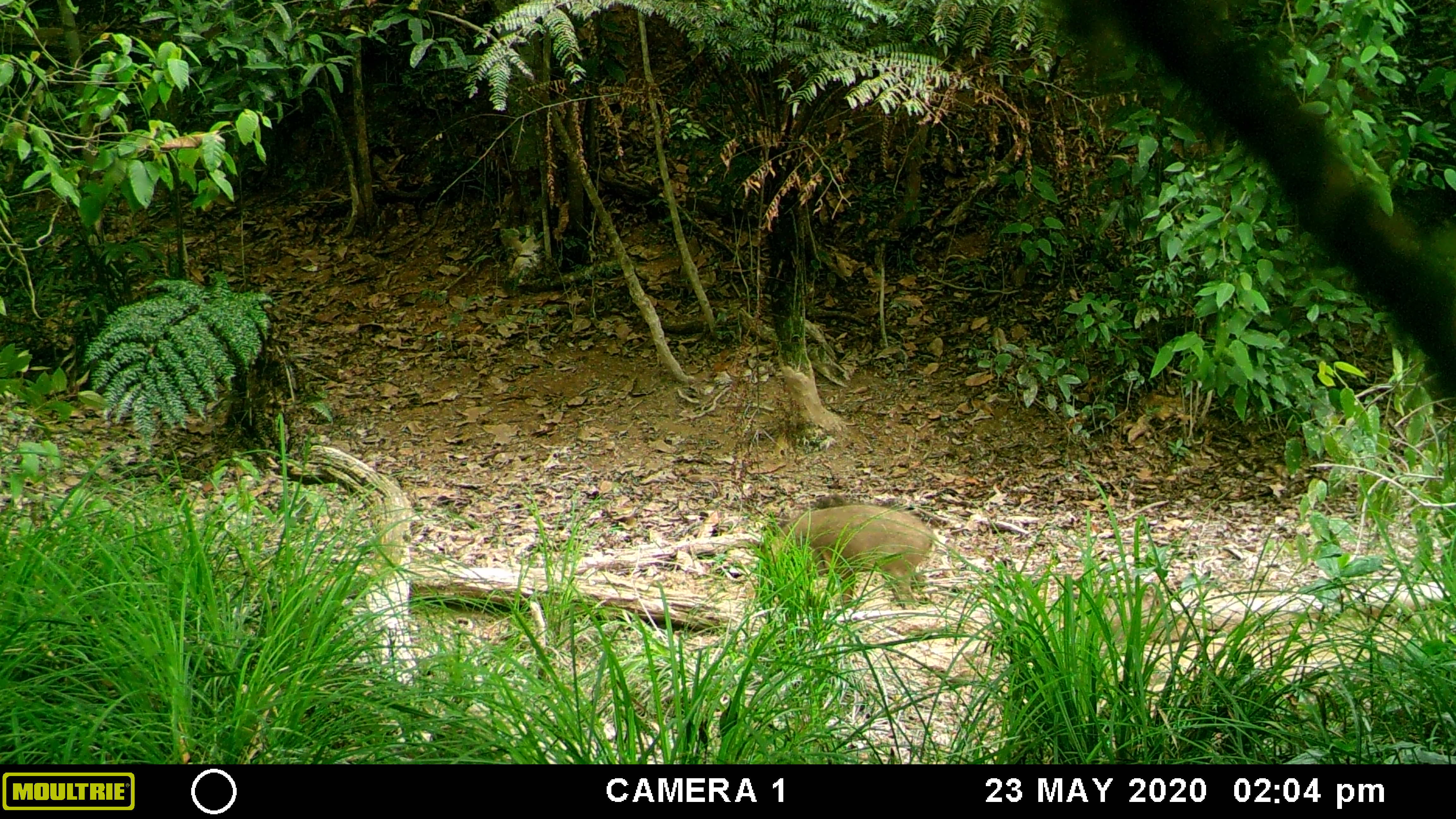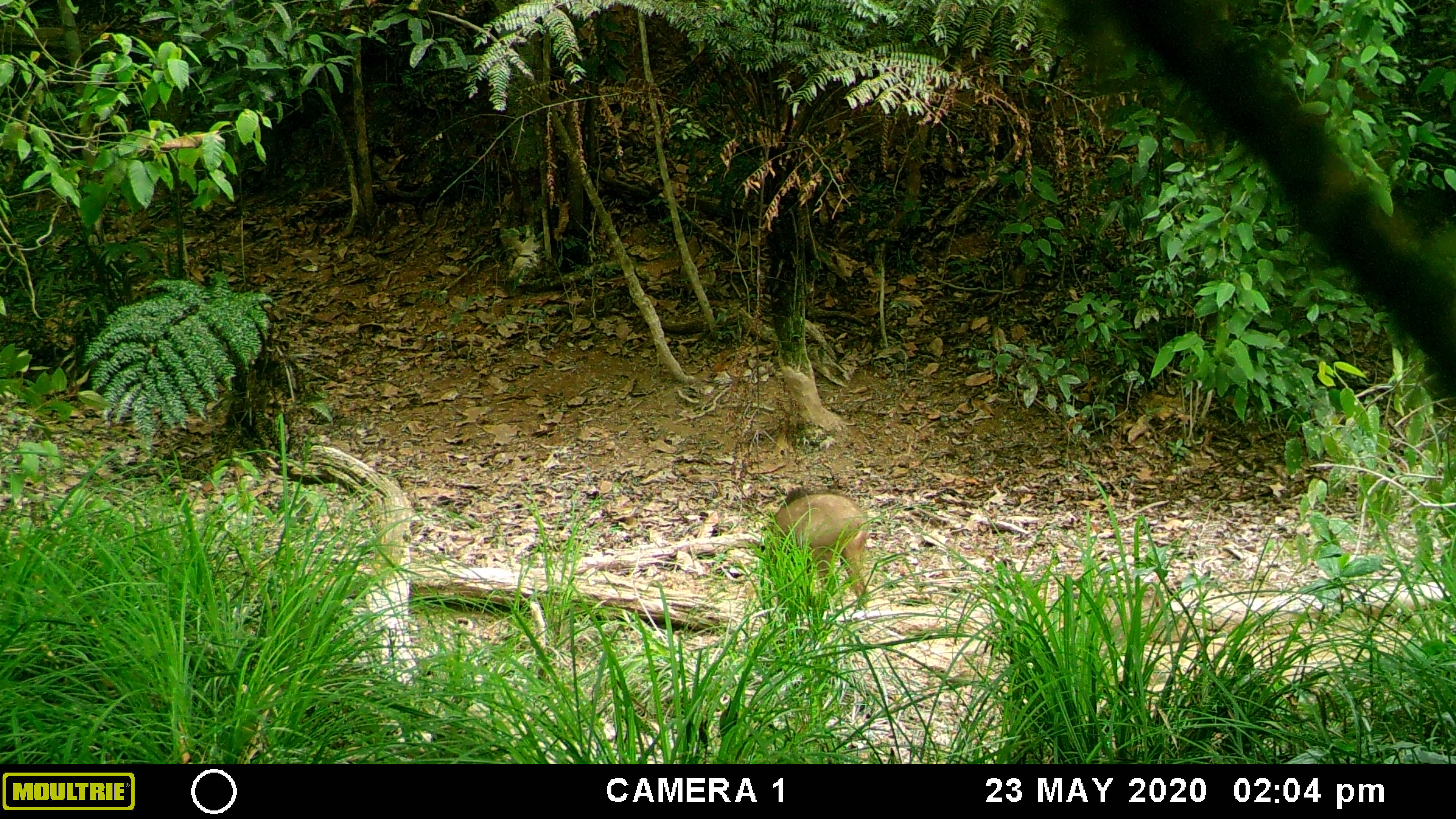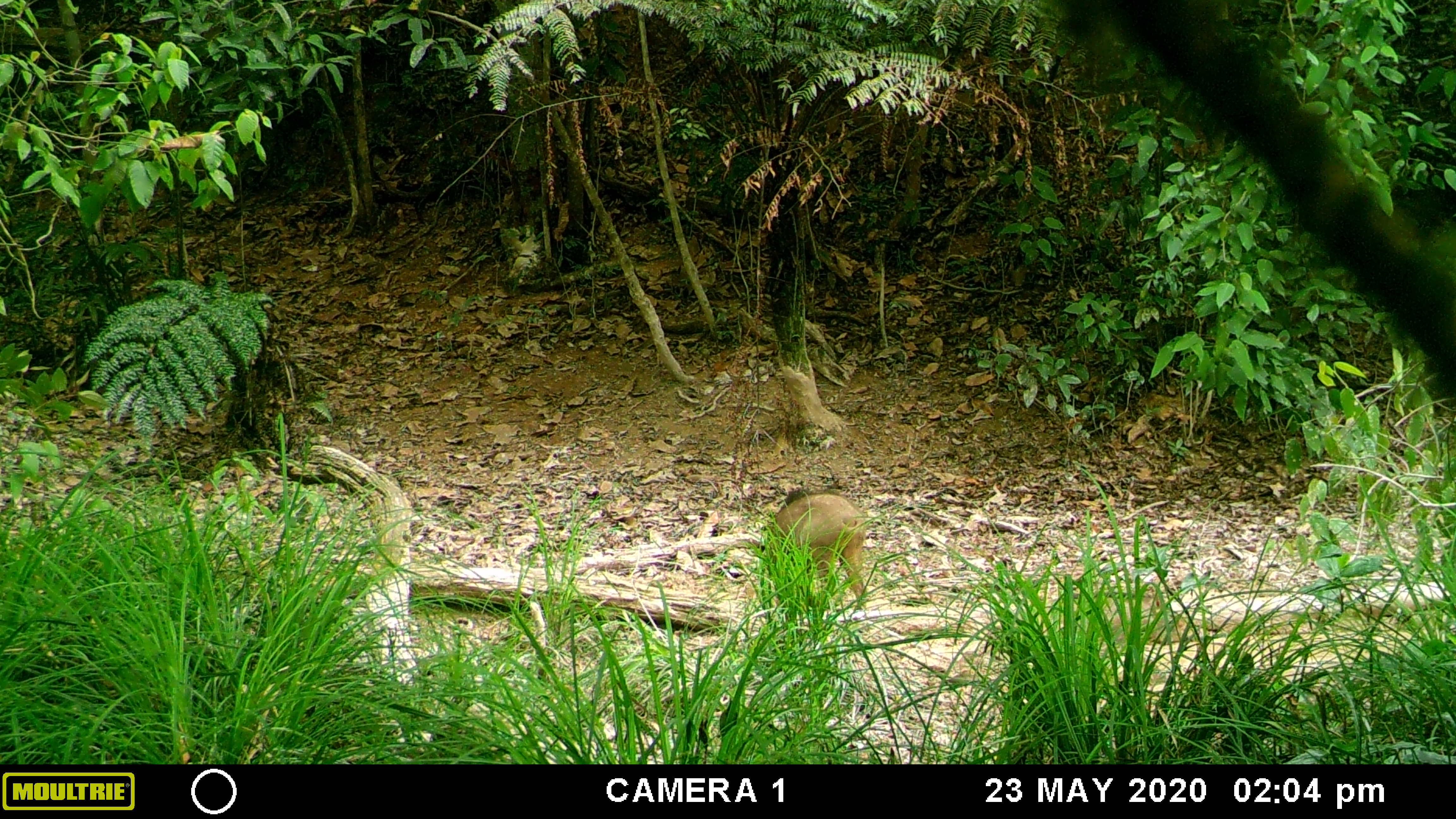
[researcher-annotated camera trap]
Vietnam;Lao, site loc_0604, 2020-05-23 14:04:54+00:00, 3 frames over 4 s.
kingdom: Animalia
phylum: Chordata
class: Mammalia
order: Artiodactyla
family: Suidae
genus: Sus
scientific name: Sus scrofa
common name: eurasian wild pig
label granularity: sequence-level